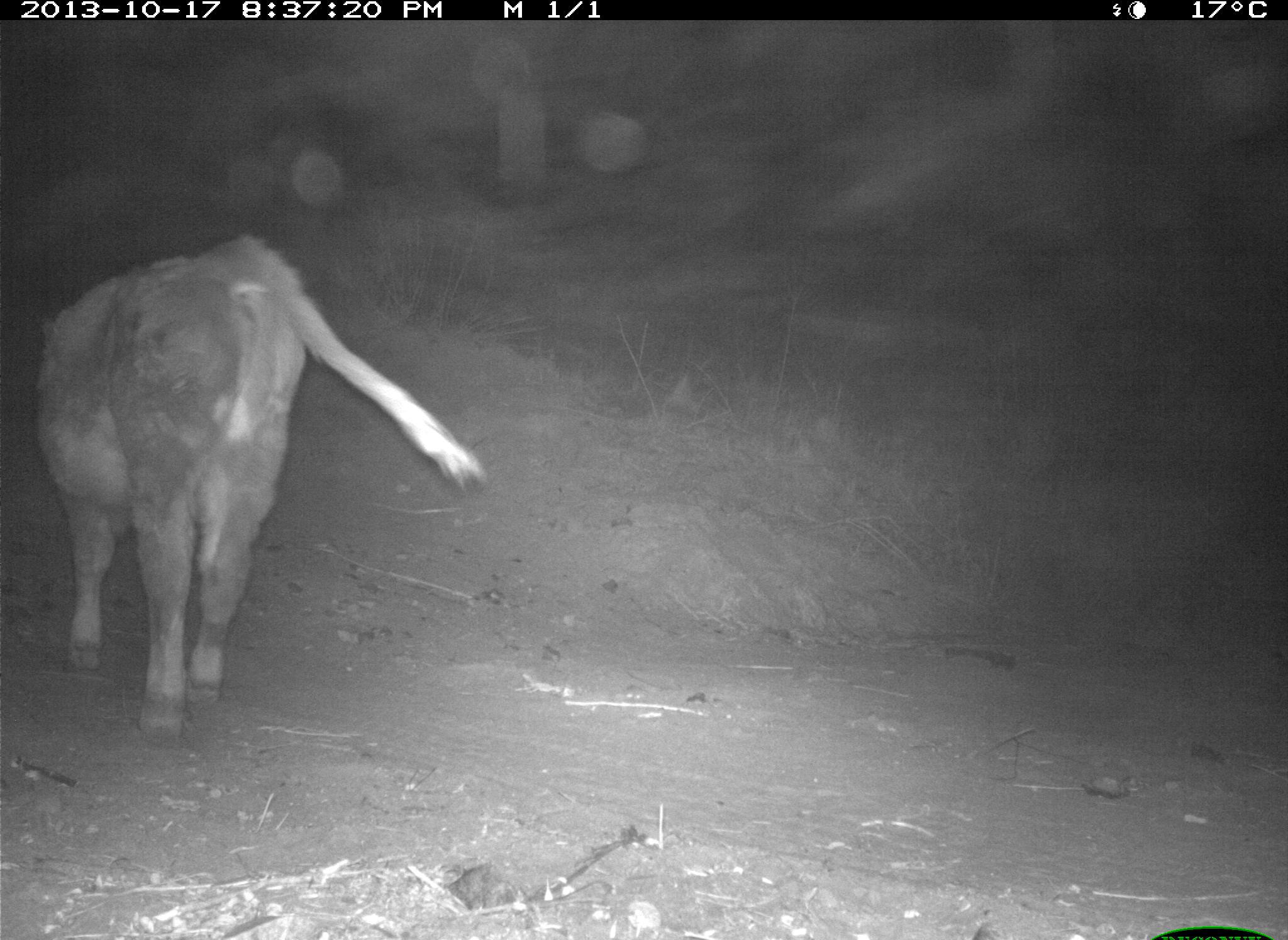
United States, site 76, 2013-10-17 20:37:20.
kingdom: Animalia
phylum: Chordata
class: Mammalia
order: Artiodactyla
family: Bovidae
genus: Bos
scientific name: Bos taurus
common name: cow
Cow (Bos taurus).